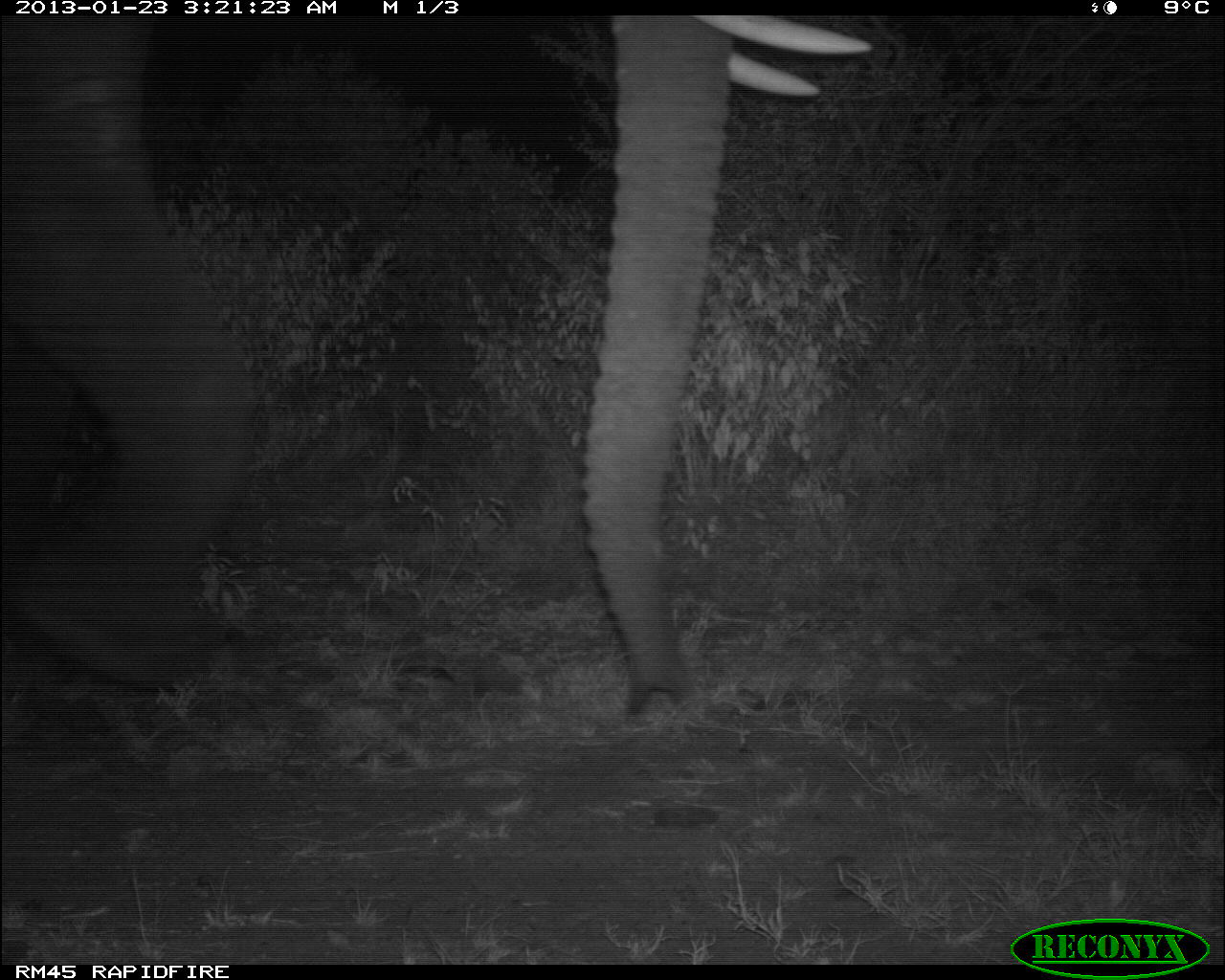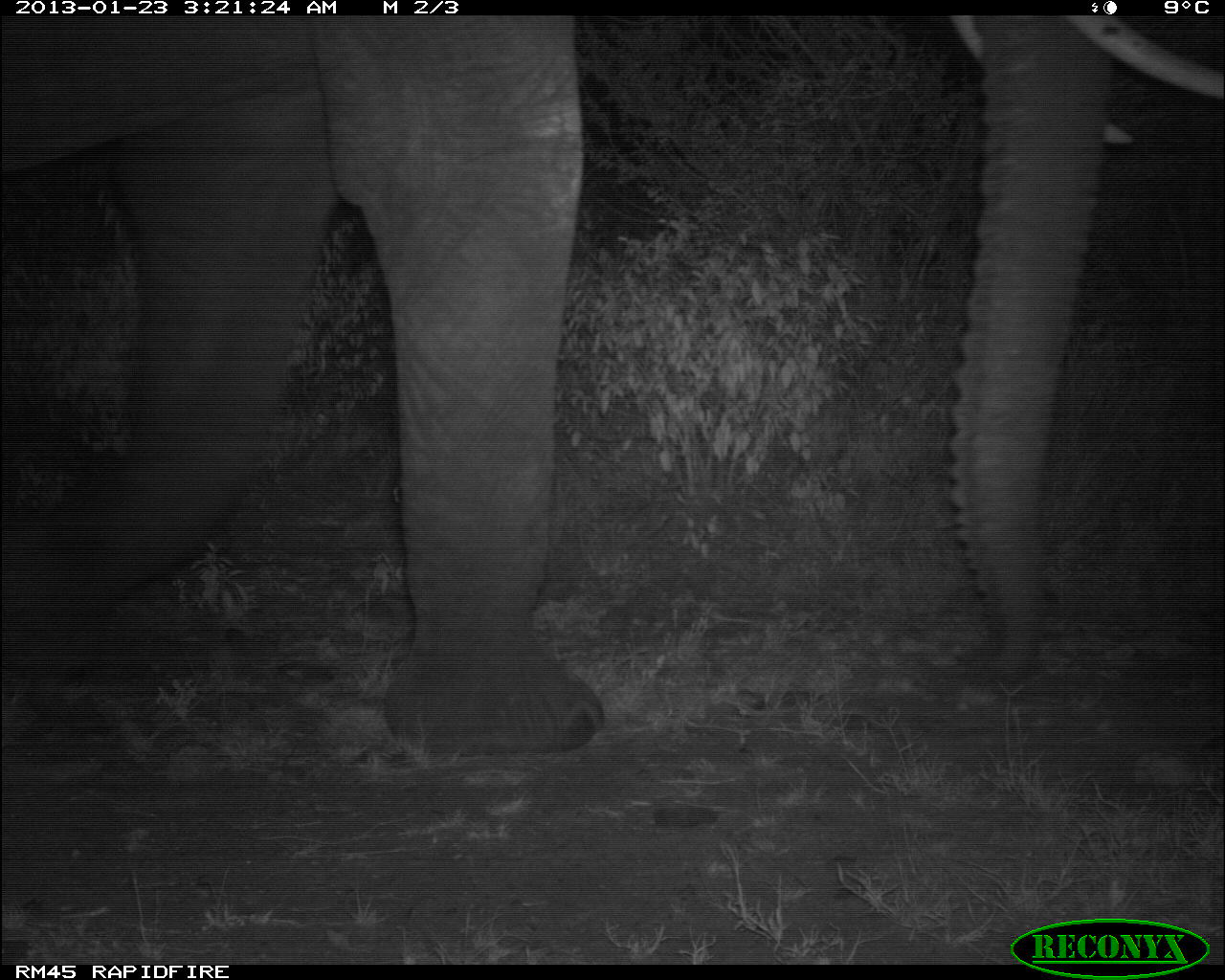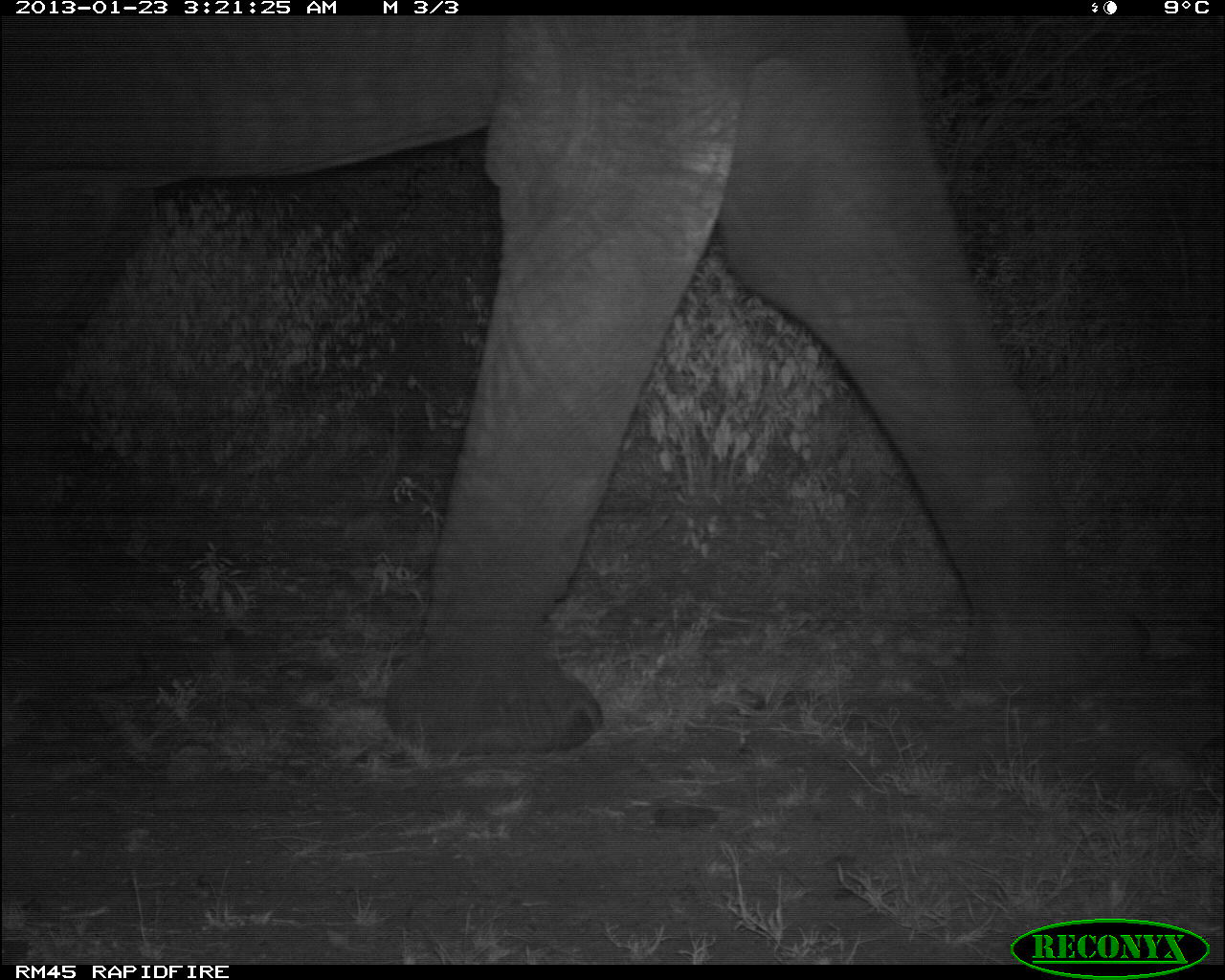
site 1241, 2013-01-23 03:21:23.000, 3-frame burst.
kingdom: Animalia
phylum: Chordata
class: Mammalia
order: Proboscidea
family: Elephantidae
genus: Loxodonta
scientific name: Loxodonta africana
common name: african bush elephant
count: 1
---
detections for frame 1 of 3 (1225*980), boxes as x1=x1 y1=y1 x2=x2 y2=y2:
loxodonta africana: x1=2 y1=15 x2=873 y2=717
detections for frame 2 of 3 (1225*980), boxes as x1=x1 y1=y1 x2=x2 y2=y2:
loxodonta africana: x1=1 y1=17 x2=1224 y2=752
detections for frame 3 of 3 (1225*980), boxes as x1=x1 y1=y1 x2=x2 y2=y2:
loxodonta africana: x1=2 y1=13 x2=1141 y2=755